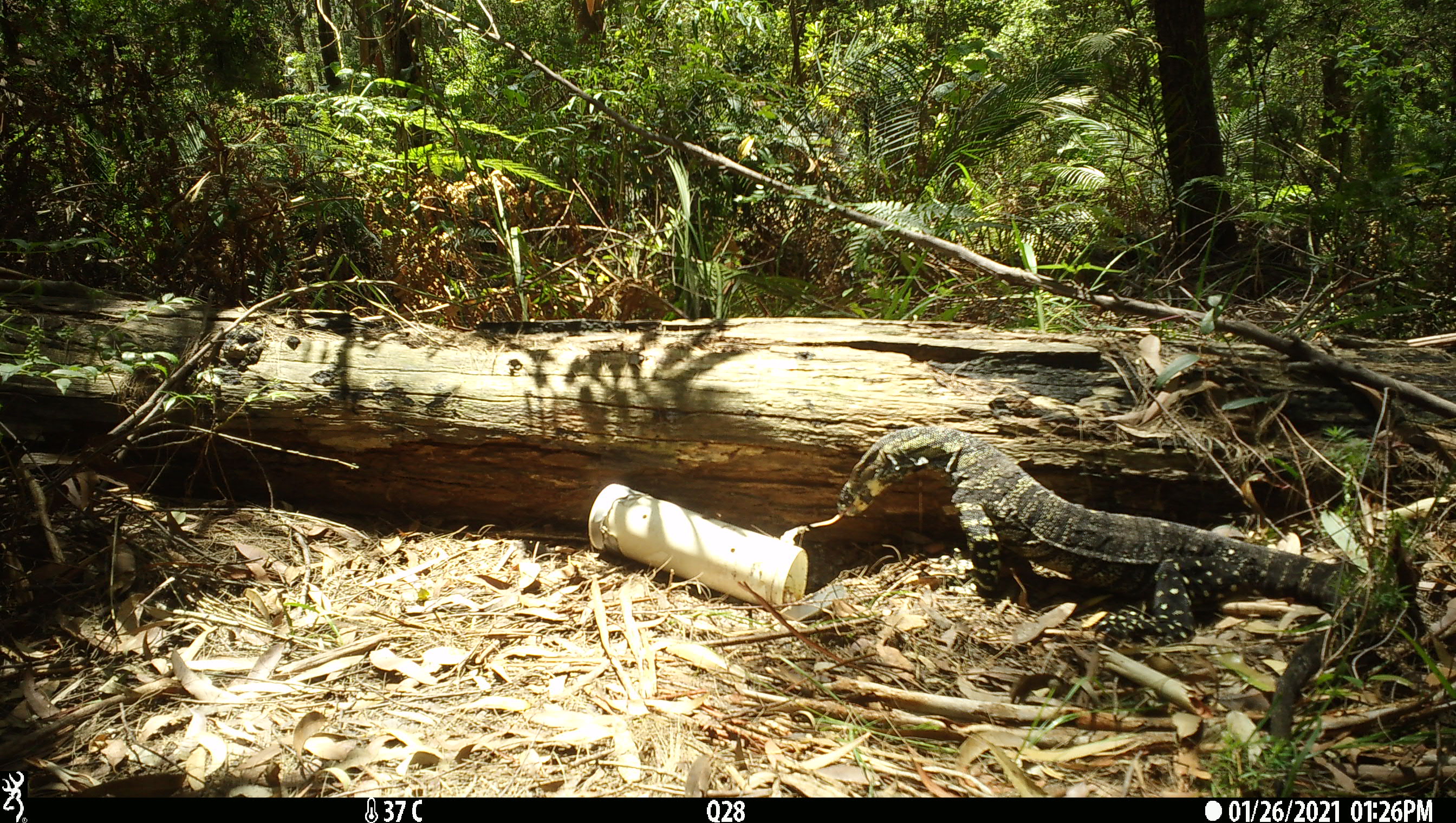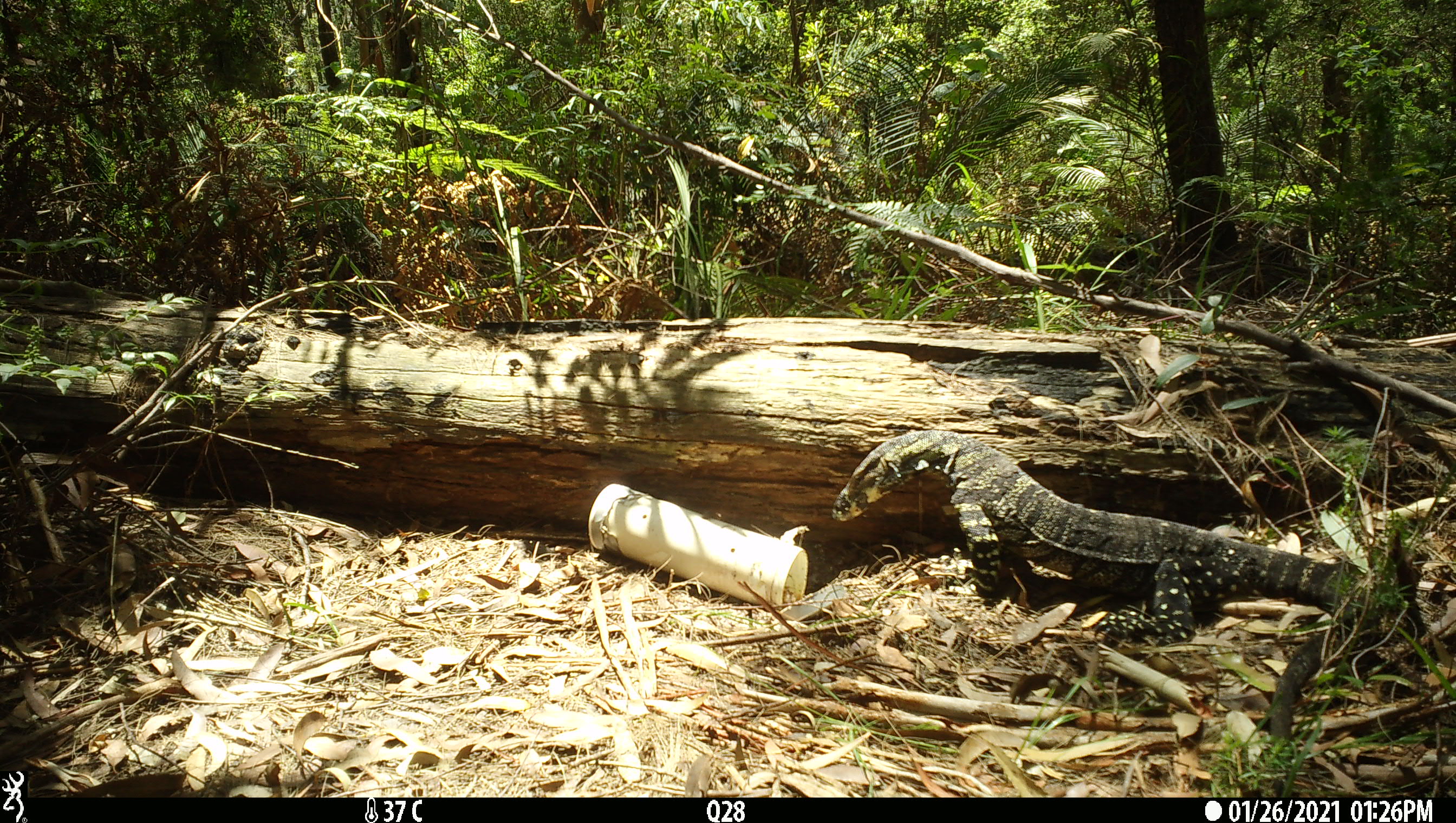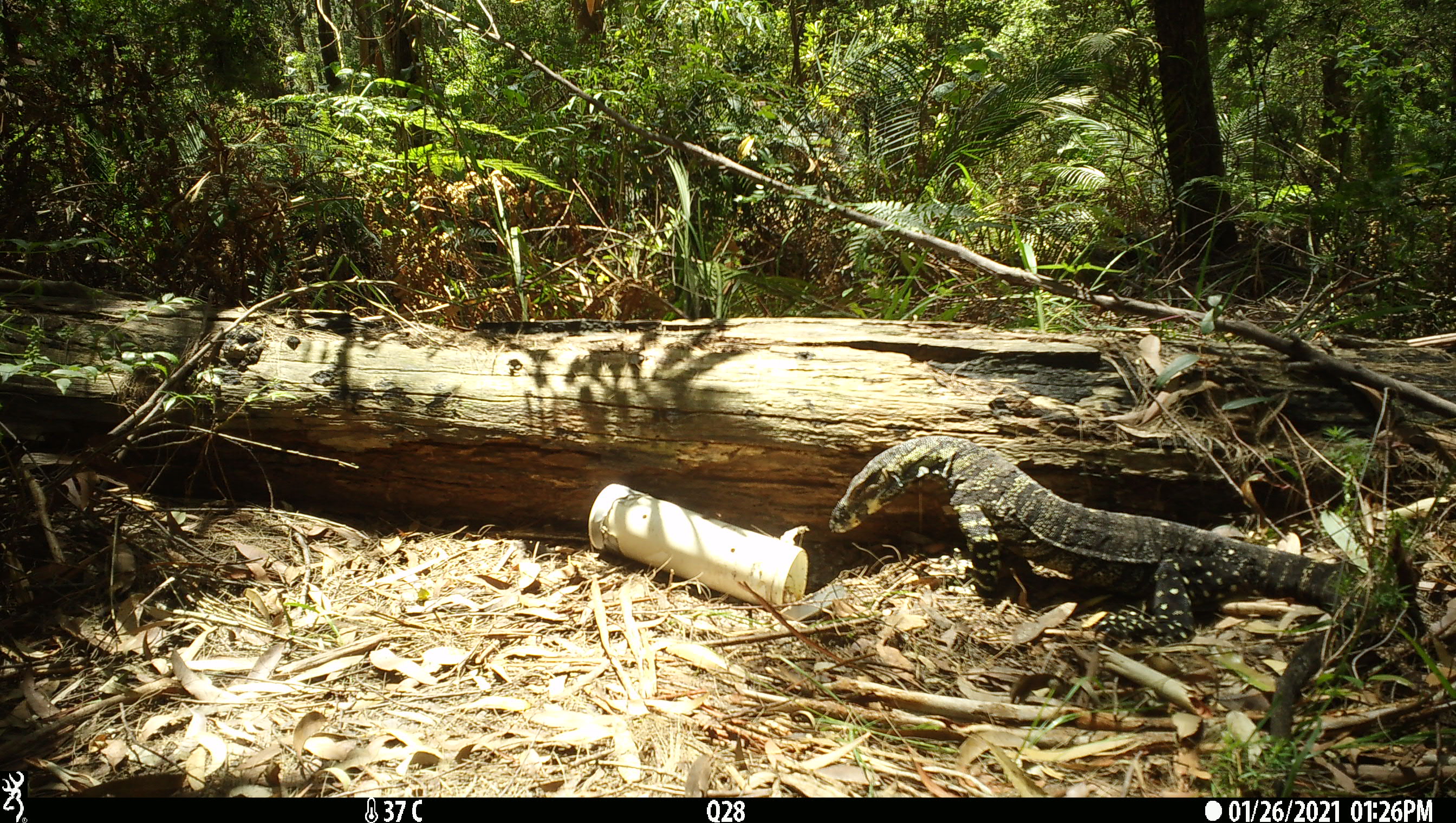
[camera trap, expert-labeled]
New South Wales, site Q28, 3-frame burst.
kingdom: Animalia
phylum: Chordata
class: Reptilia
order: Squamata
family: Varanidae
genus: Varanus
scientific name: Varanus varius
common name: lace monitor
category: goanna